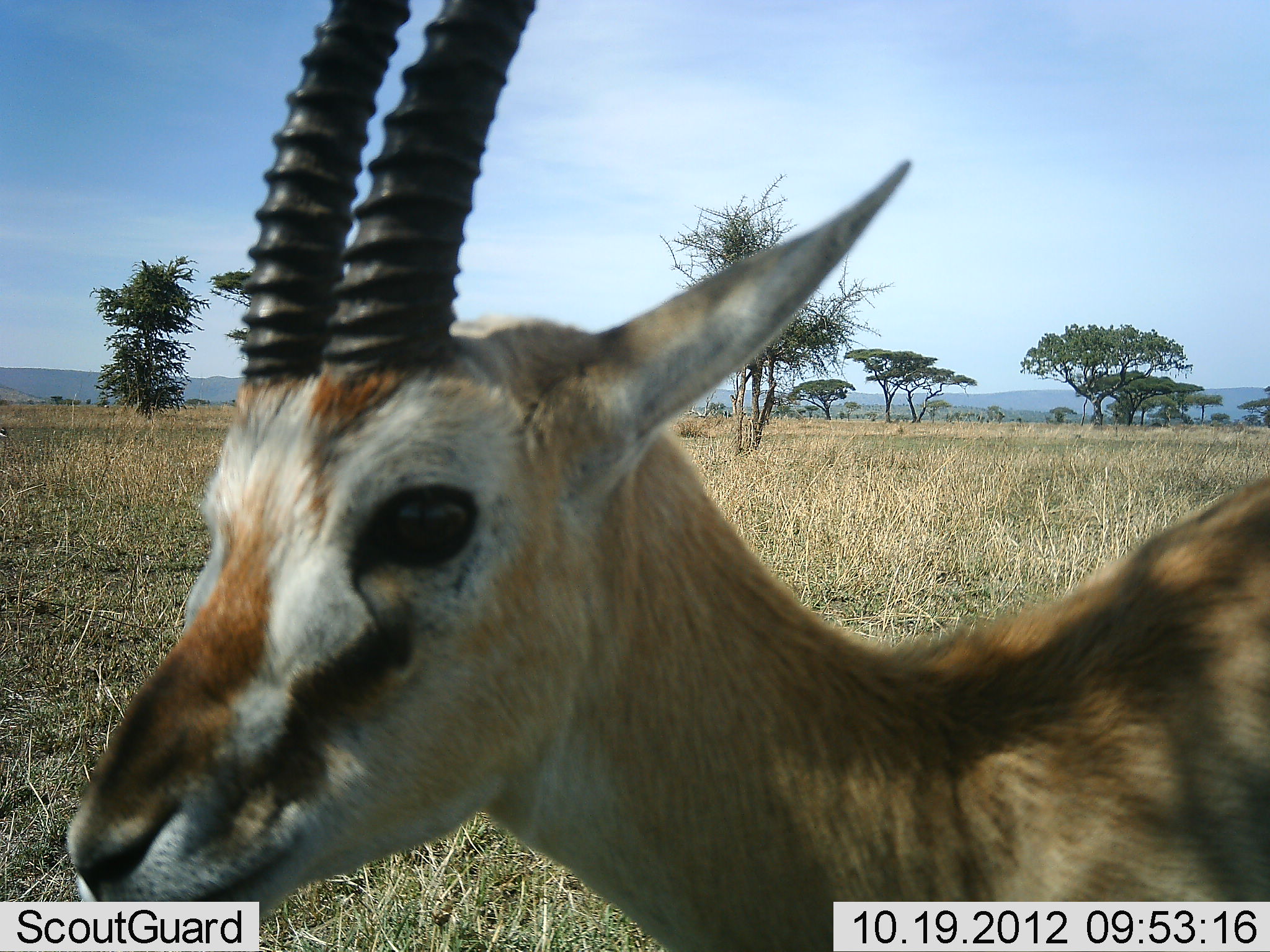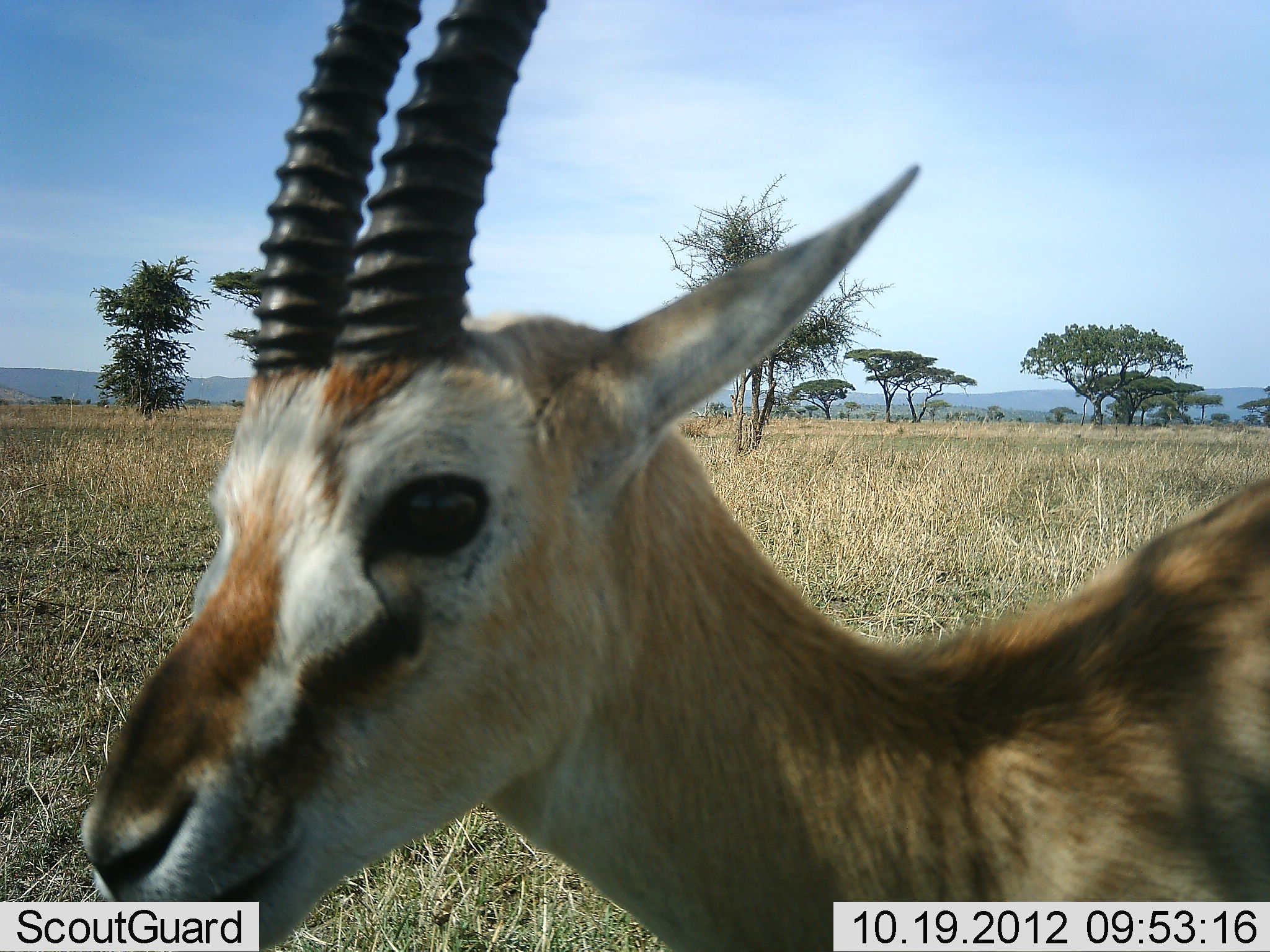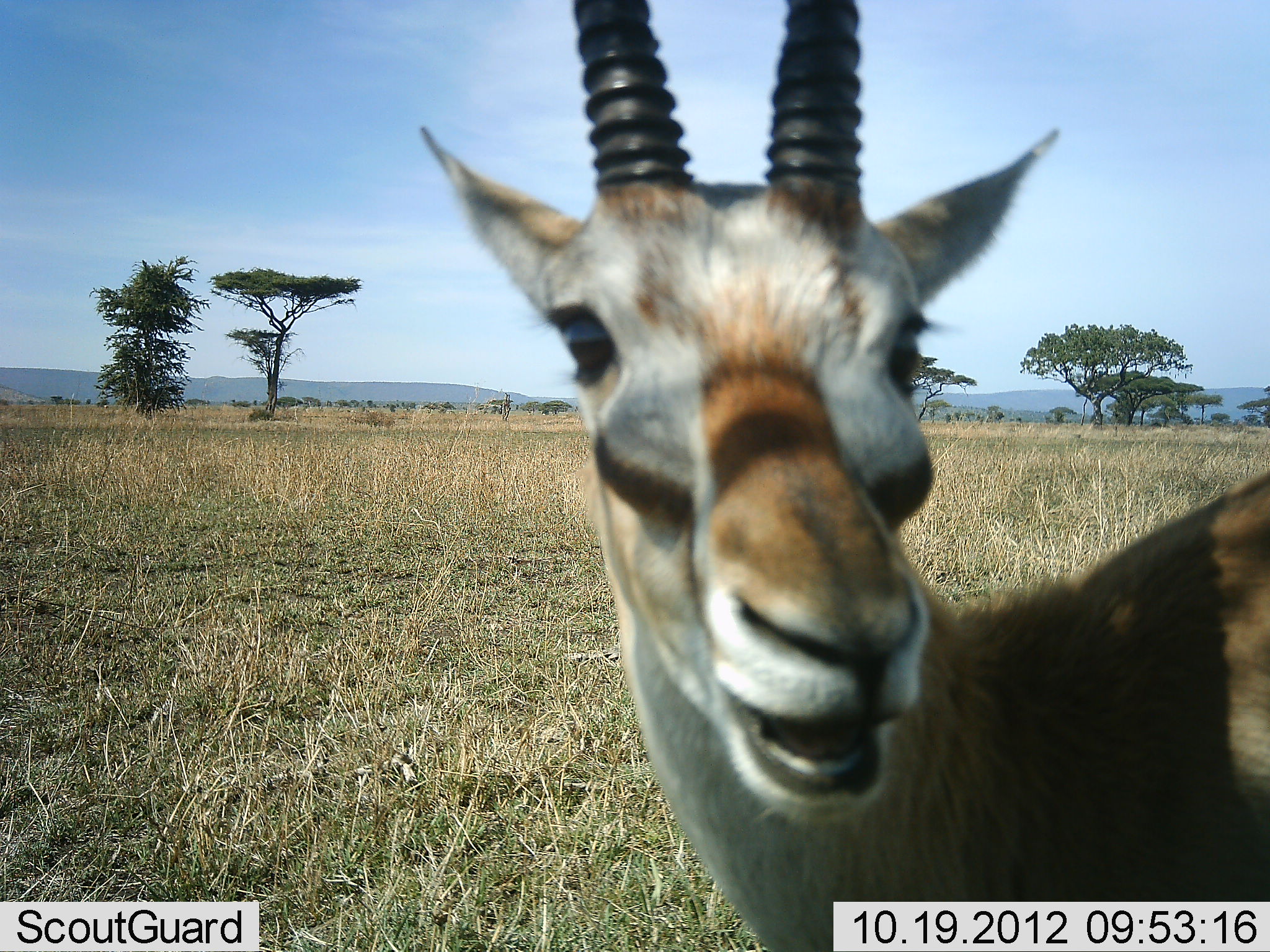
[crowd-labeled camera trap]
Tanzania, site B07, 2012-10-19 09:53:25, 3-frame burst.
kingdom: Animalia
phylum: Chordata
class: Mammalia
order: Artiodactyla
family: Bovidae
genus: Eudorcas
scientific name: Eudorcas thomsonii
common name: thomson's gazelle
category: gazellethomsons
Gazellethomsons (thomson's gazelle) (Eudorcas thomsonii), count 1. Behavior (volunteer vote fractions): standing 90%, resting 0%, moving 10%, interacting 0%. Young present (vote fraction): 0%. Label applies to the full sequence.